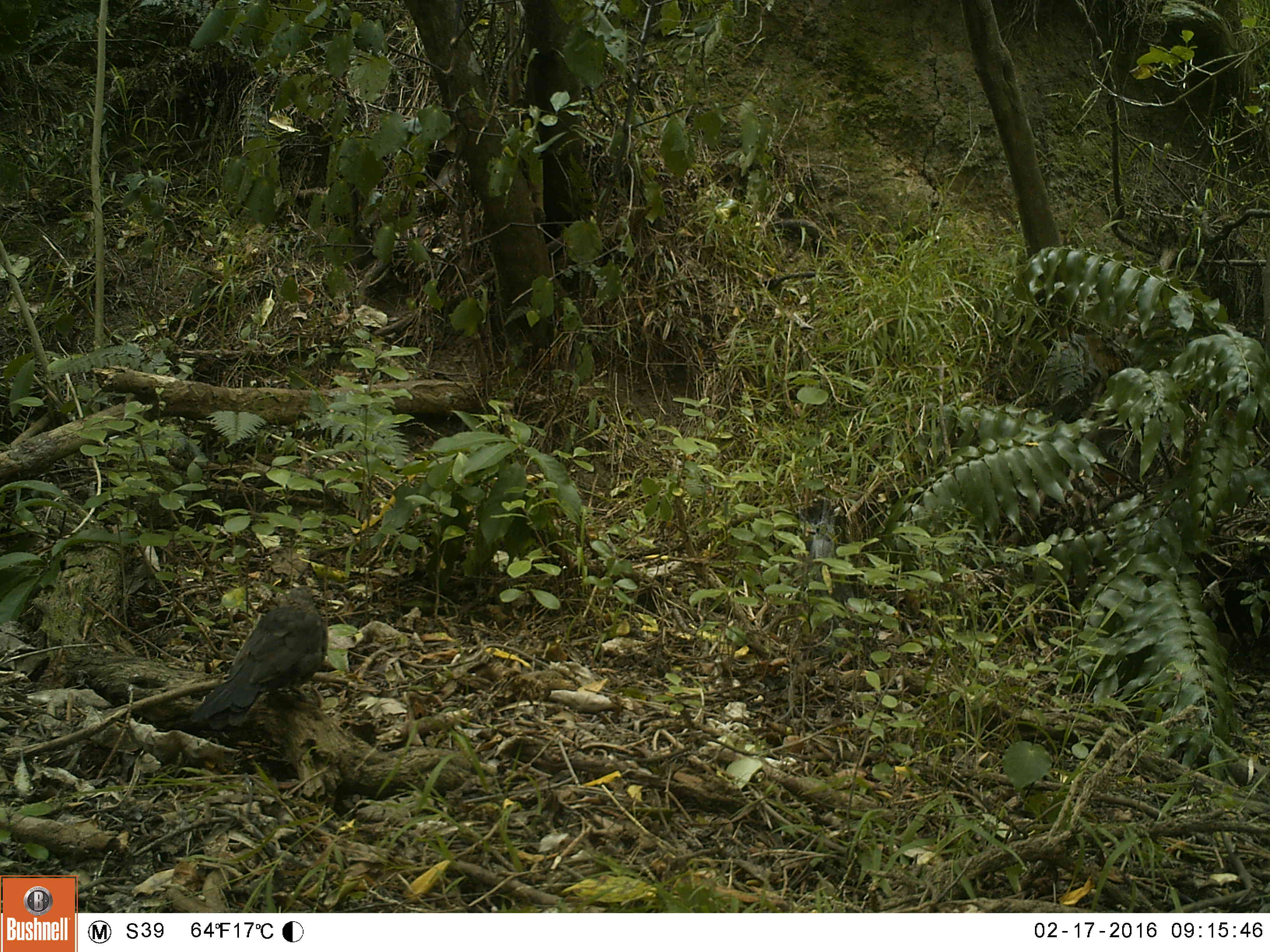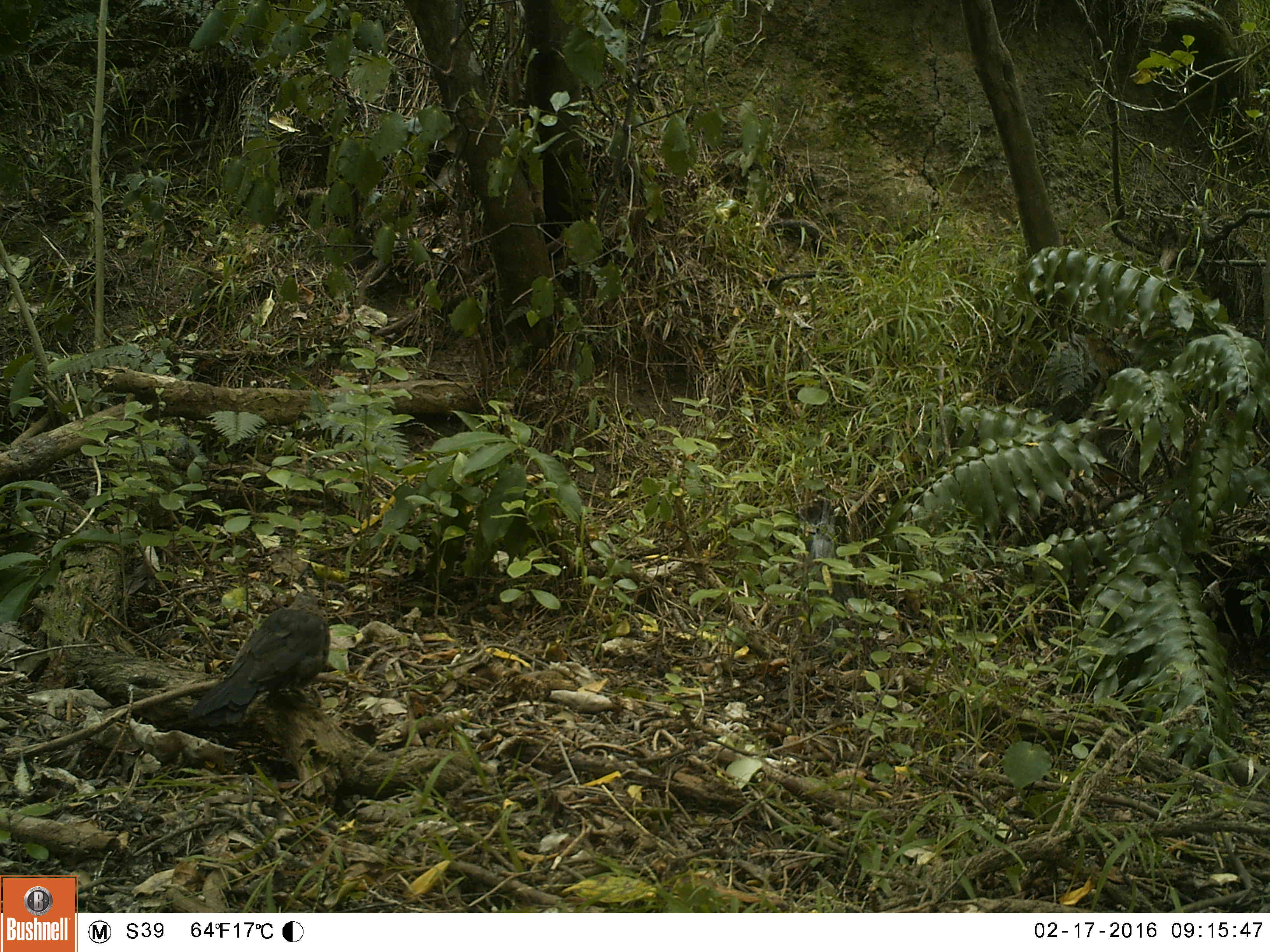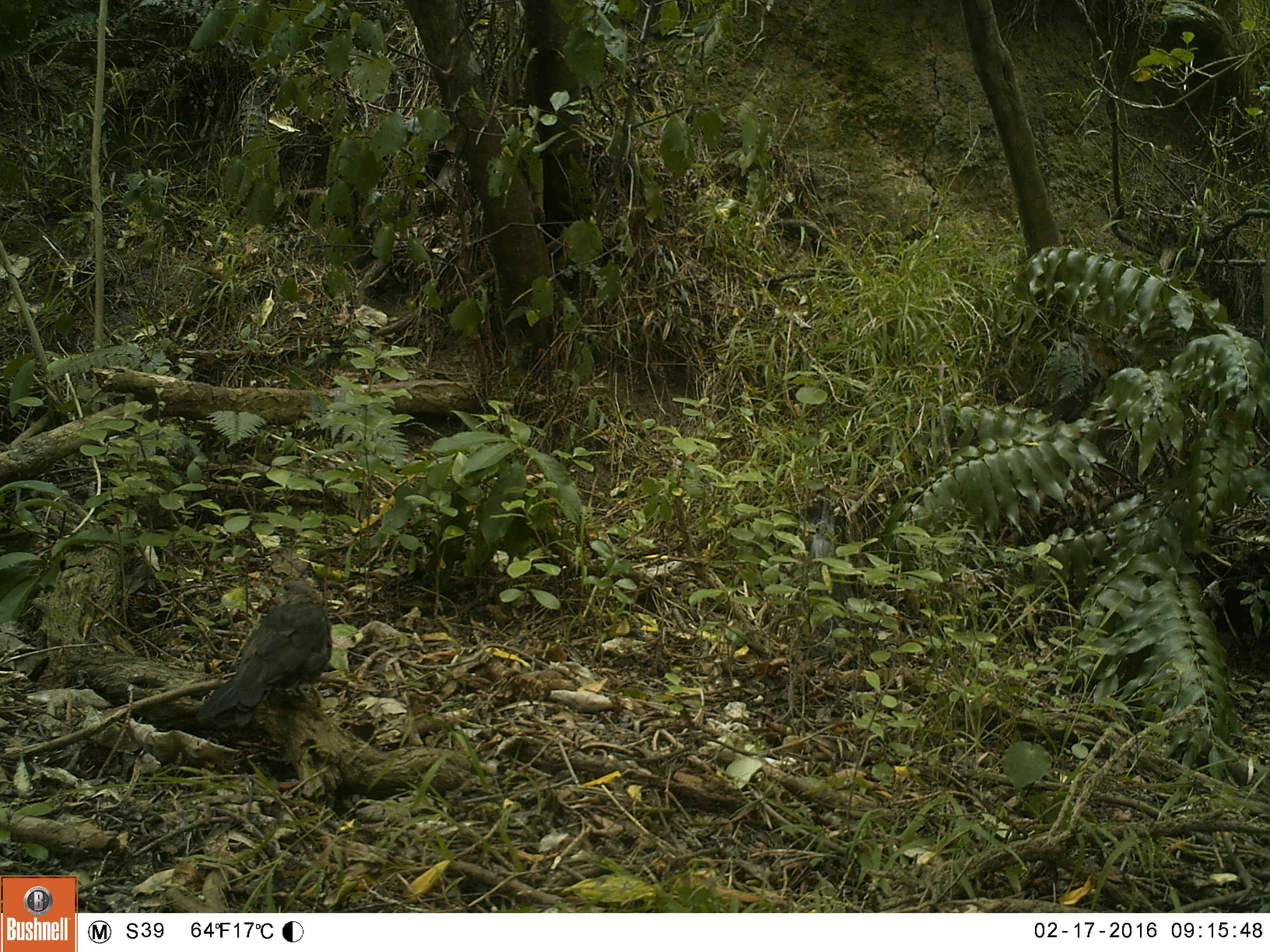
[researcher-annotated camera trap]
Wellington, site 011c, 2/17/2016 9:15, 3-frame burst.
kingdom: Animalia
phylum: Chordata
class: Aves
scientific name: Aves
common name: bird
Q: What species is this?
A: Bird (Aves).